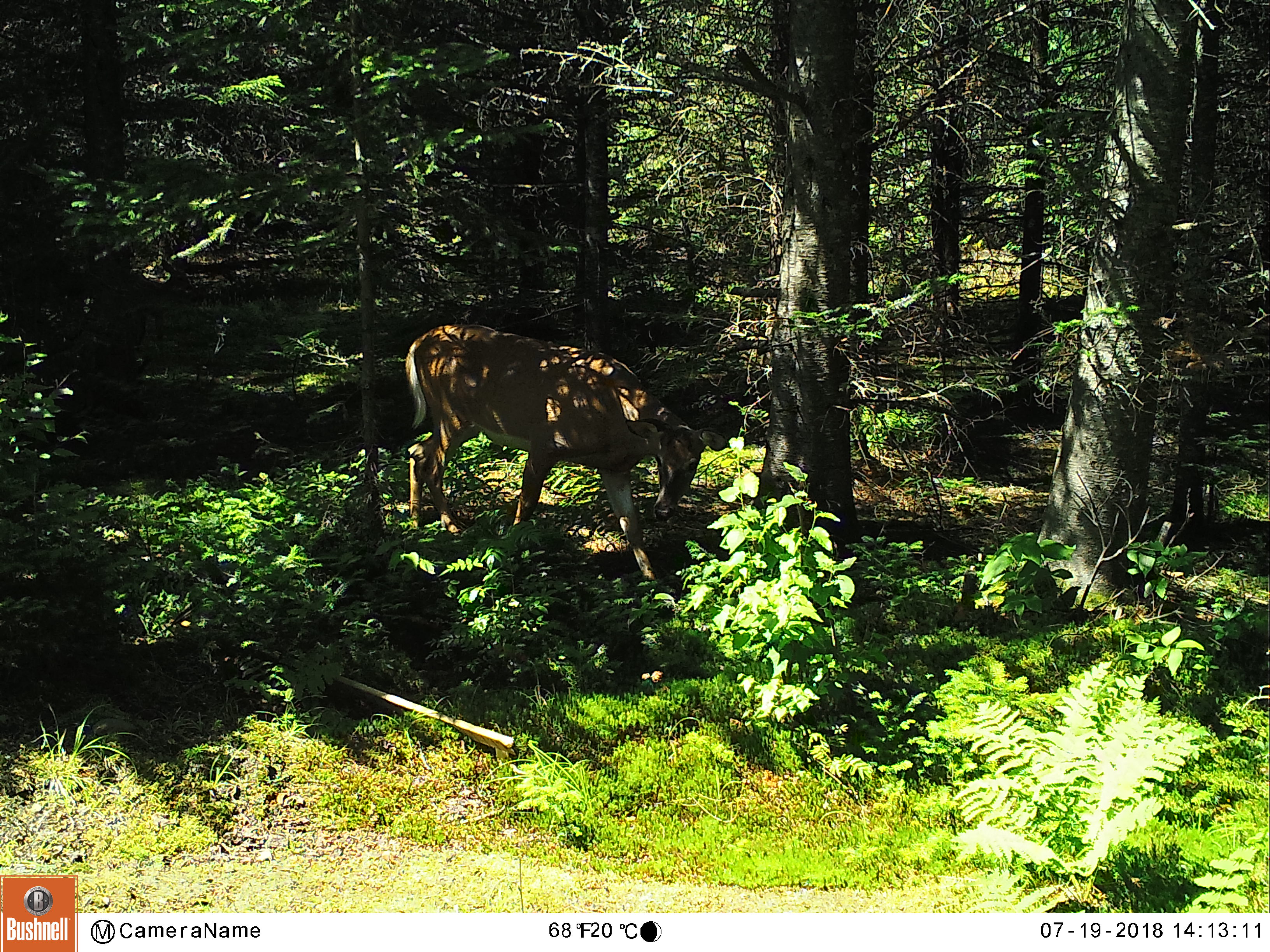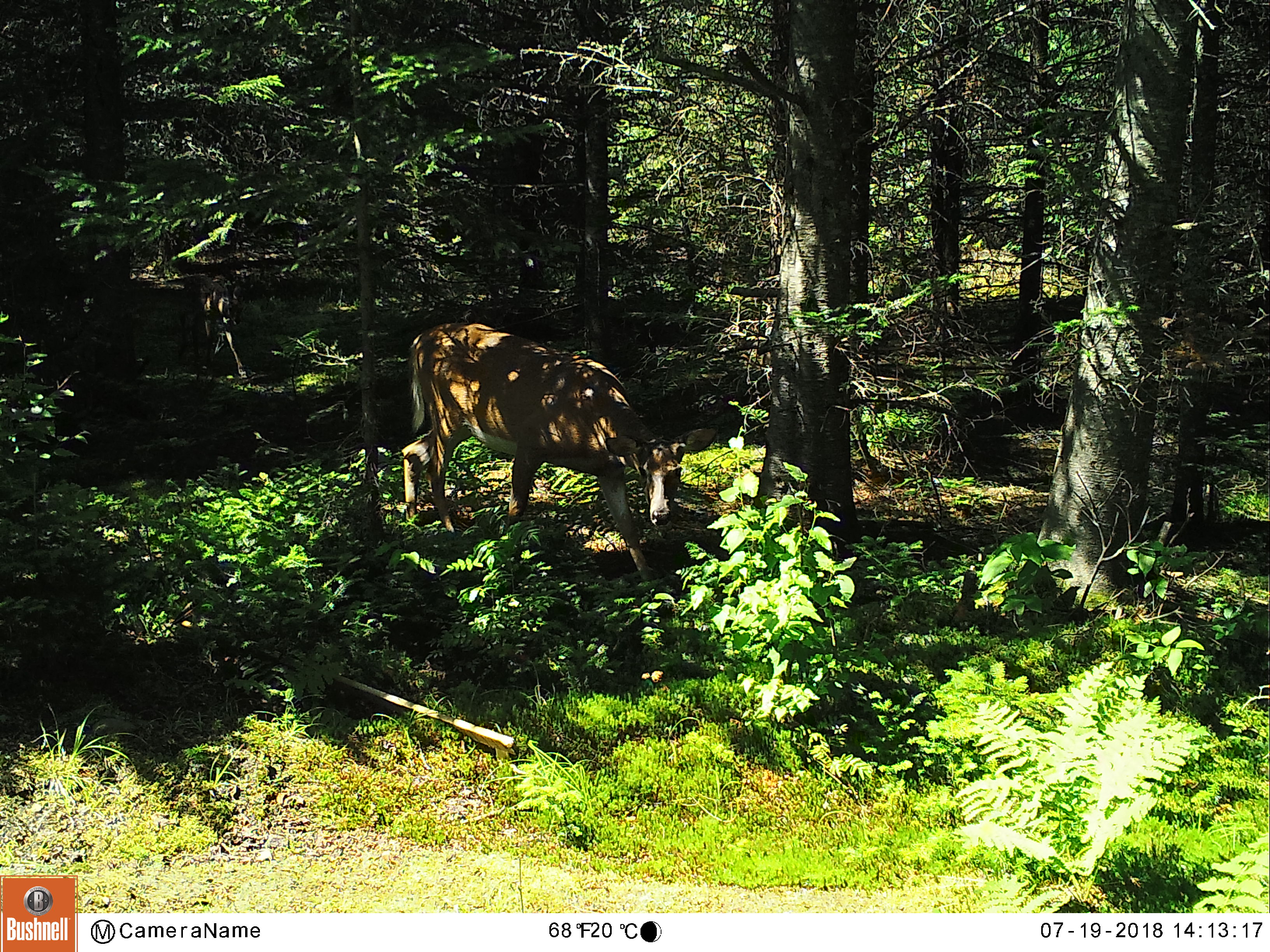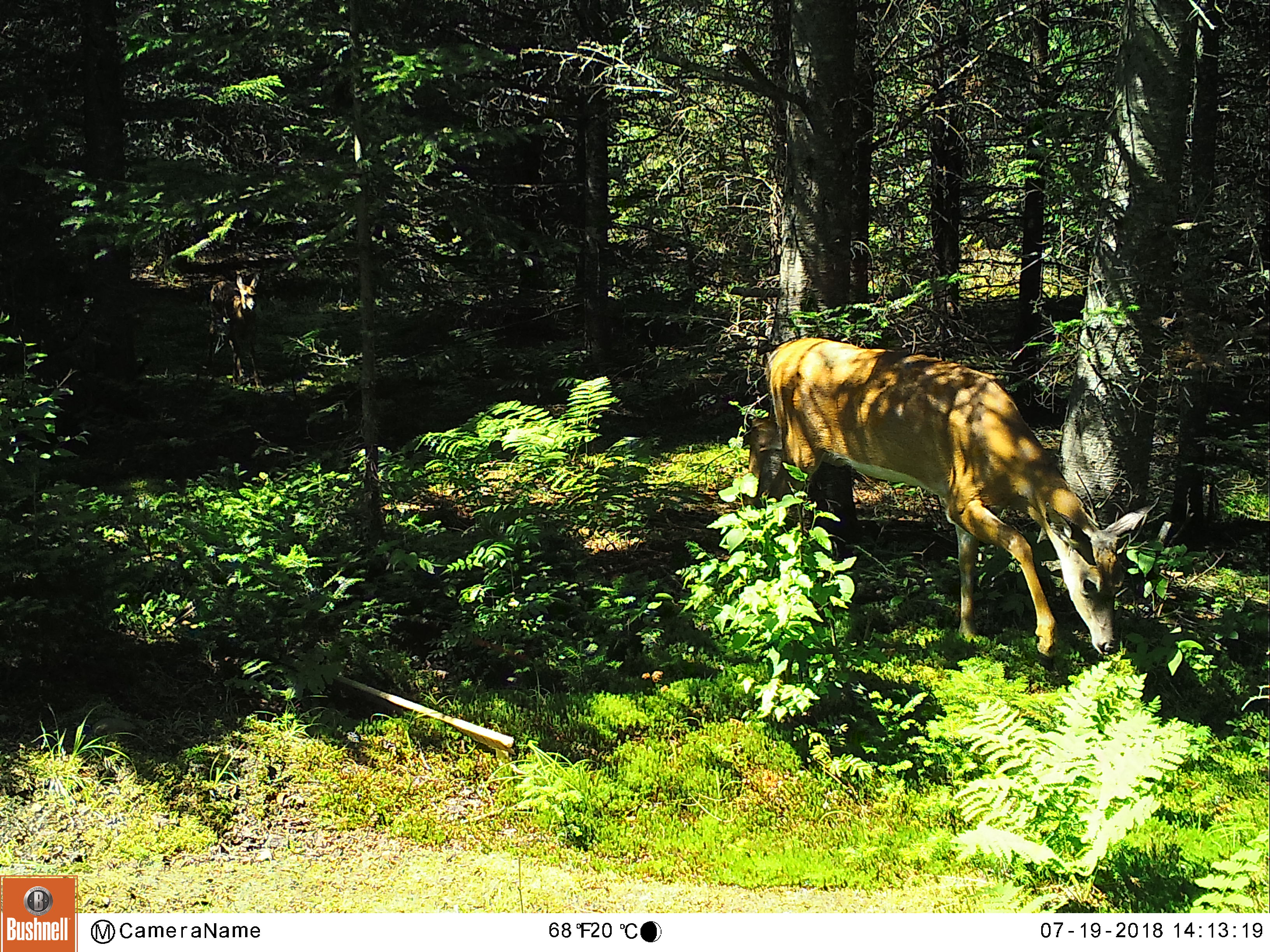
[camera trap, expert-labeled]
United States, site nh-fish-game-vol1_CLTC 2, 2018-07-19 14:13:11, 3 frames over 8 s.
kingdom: Animalia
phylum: Chordata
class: Mammalia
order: Artiodactyla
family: Cervidae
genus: Odocoileus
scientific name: Odocoileus virginianus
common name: white-tailed deer